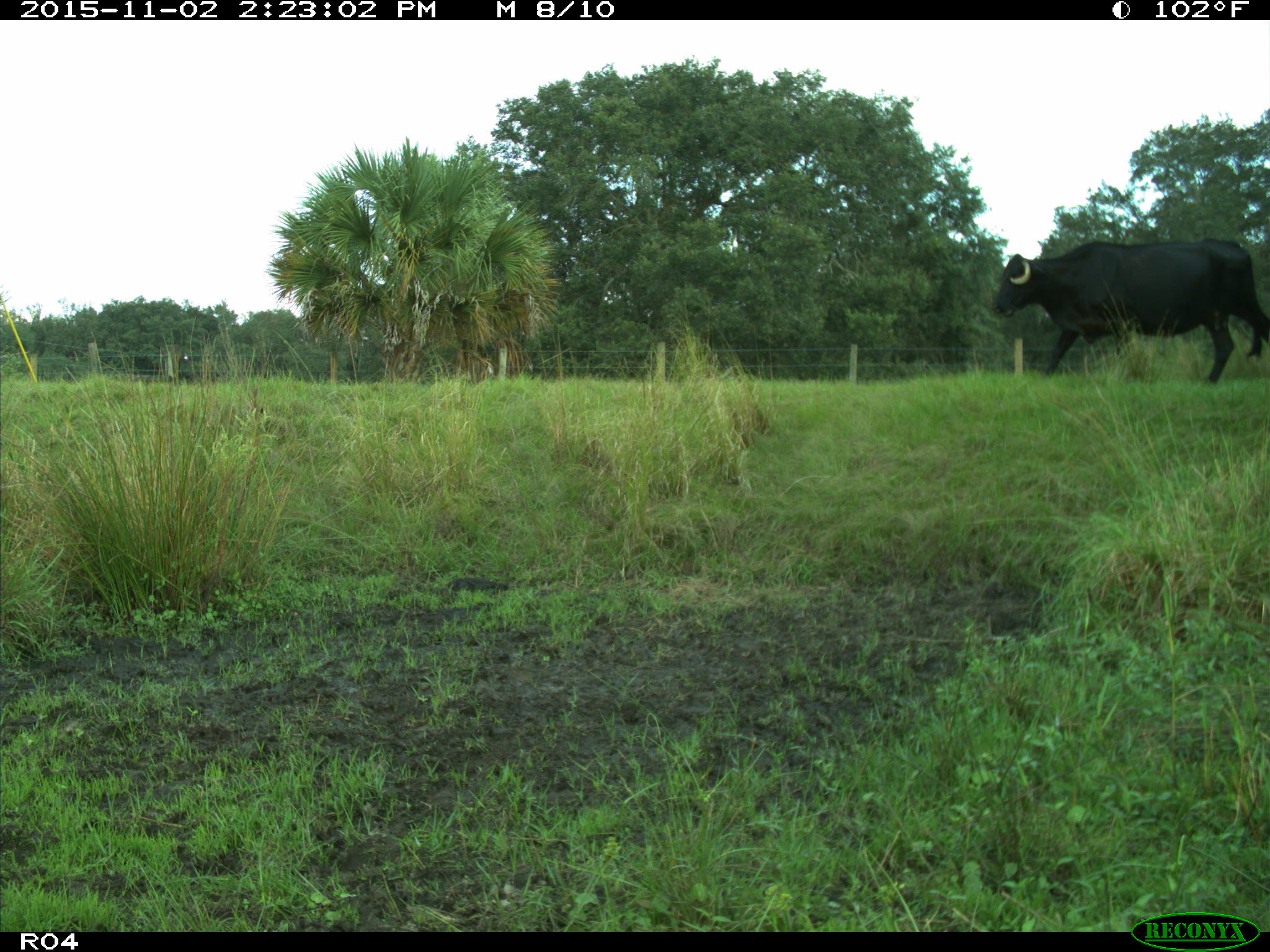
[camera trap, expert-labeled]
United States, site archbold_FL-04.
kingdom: Animalia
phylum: Chordata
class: Mammalia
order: Artiodactyla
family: Bovidae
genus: Bos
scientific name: Bos taurus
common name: domestic cow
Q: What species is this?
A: Bos taurus (domestic cow).